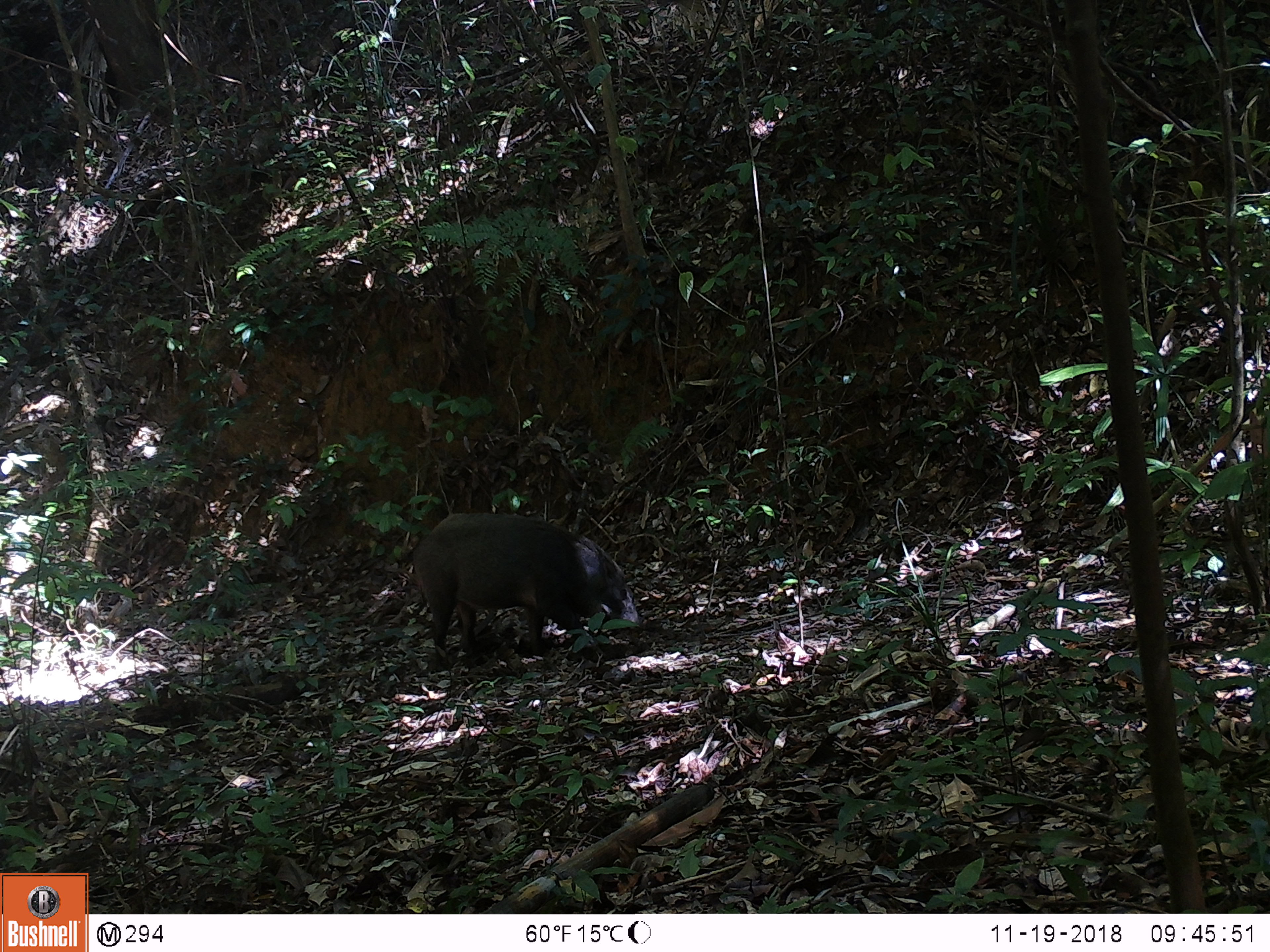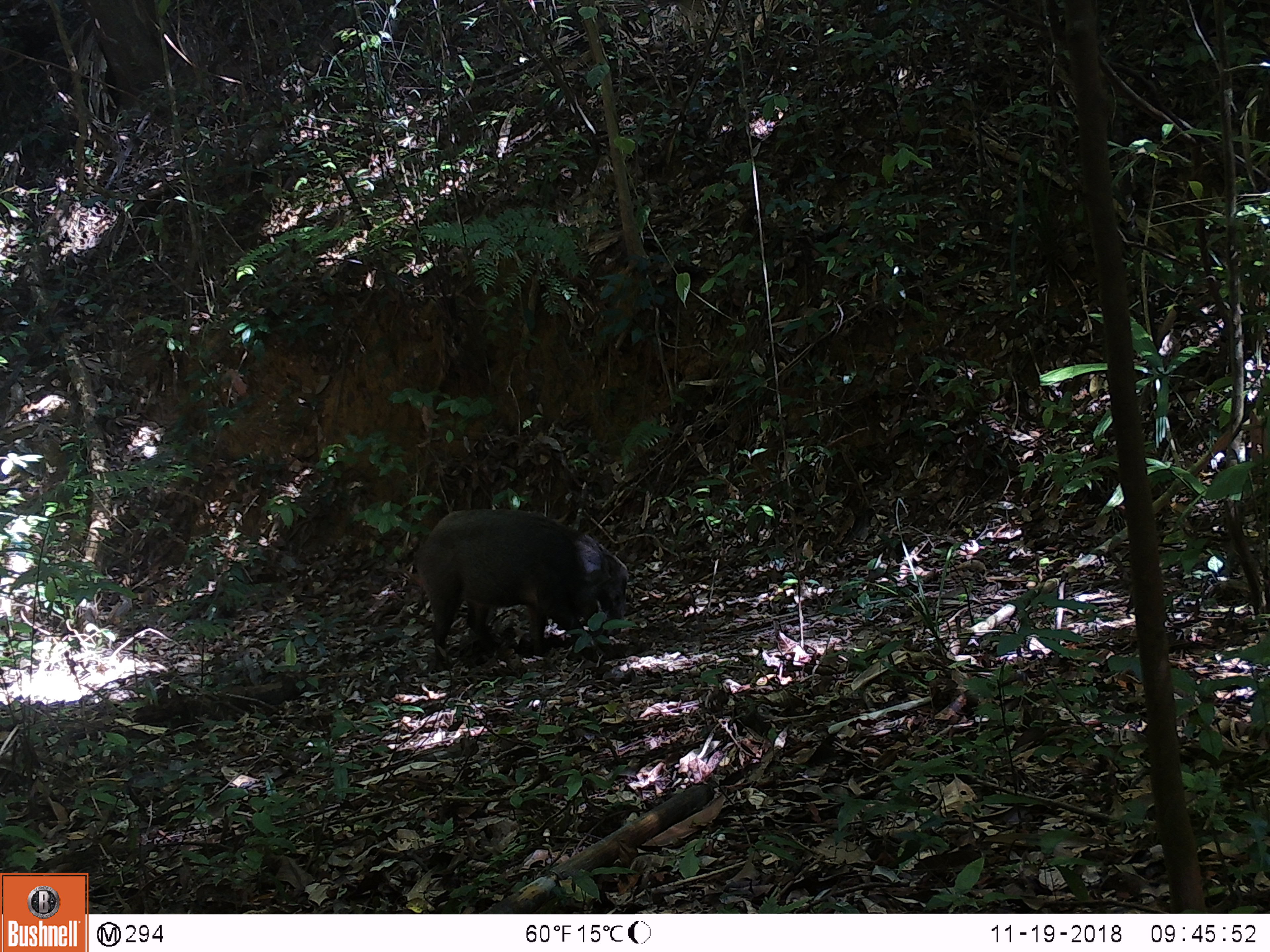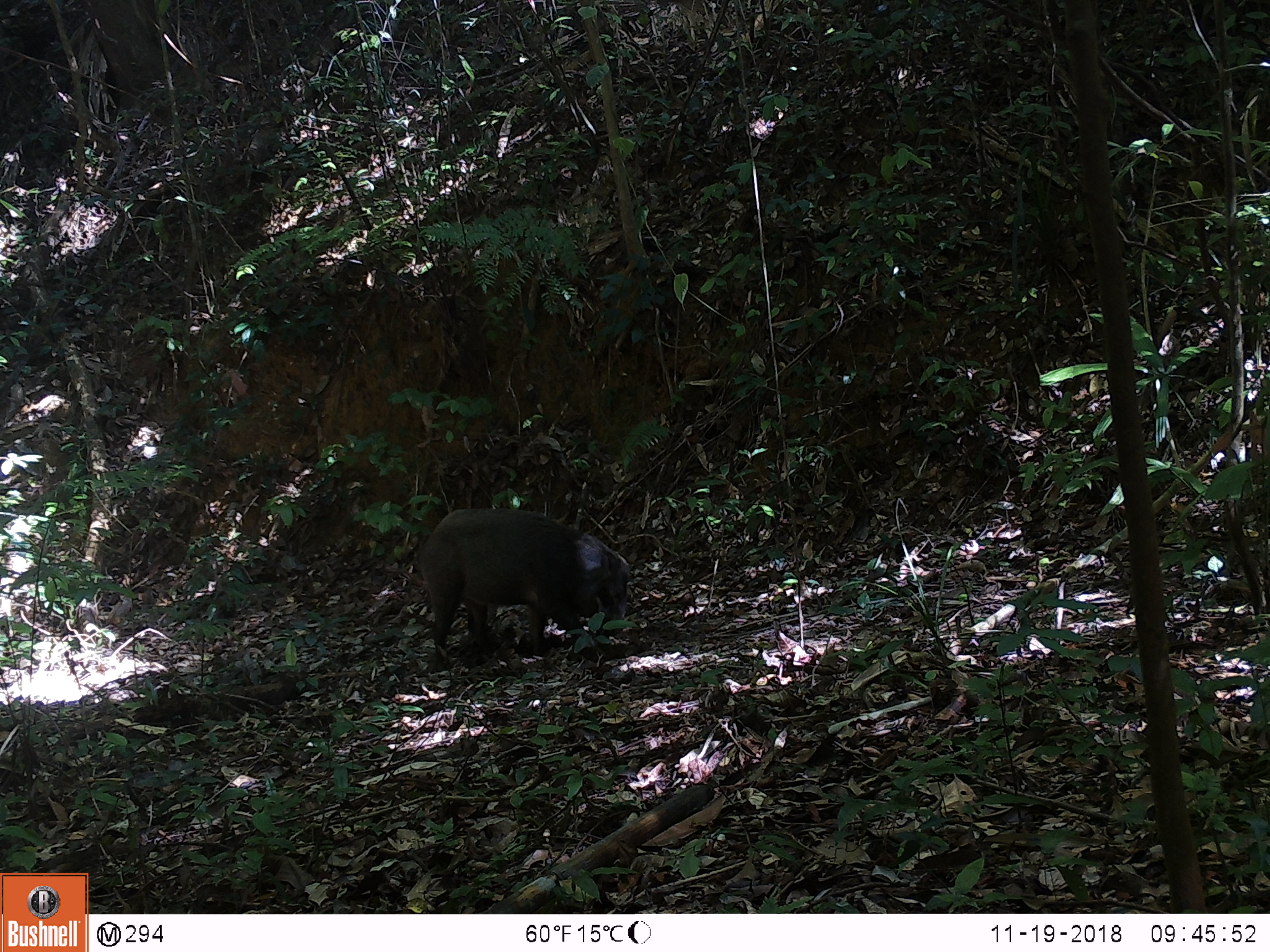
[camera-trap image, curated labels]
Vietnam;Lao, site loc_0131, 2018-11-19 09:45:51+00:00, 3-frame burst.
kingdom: Animalia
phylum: Chordata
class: Mammalia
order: Artiodactyla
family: Suidae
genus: Sus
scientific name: Sus scrofa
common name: eurasian wild pig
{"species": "eurasian wild pig (Sus scrofa)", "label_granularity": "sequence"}